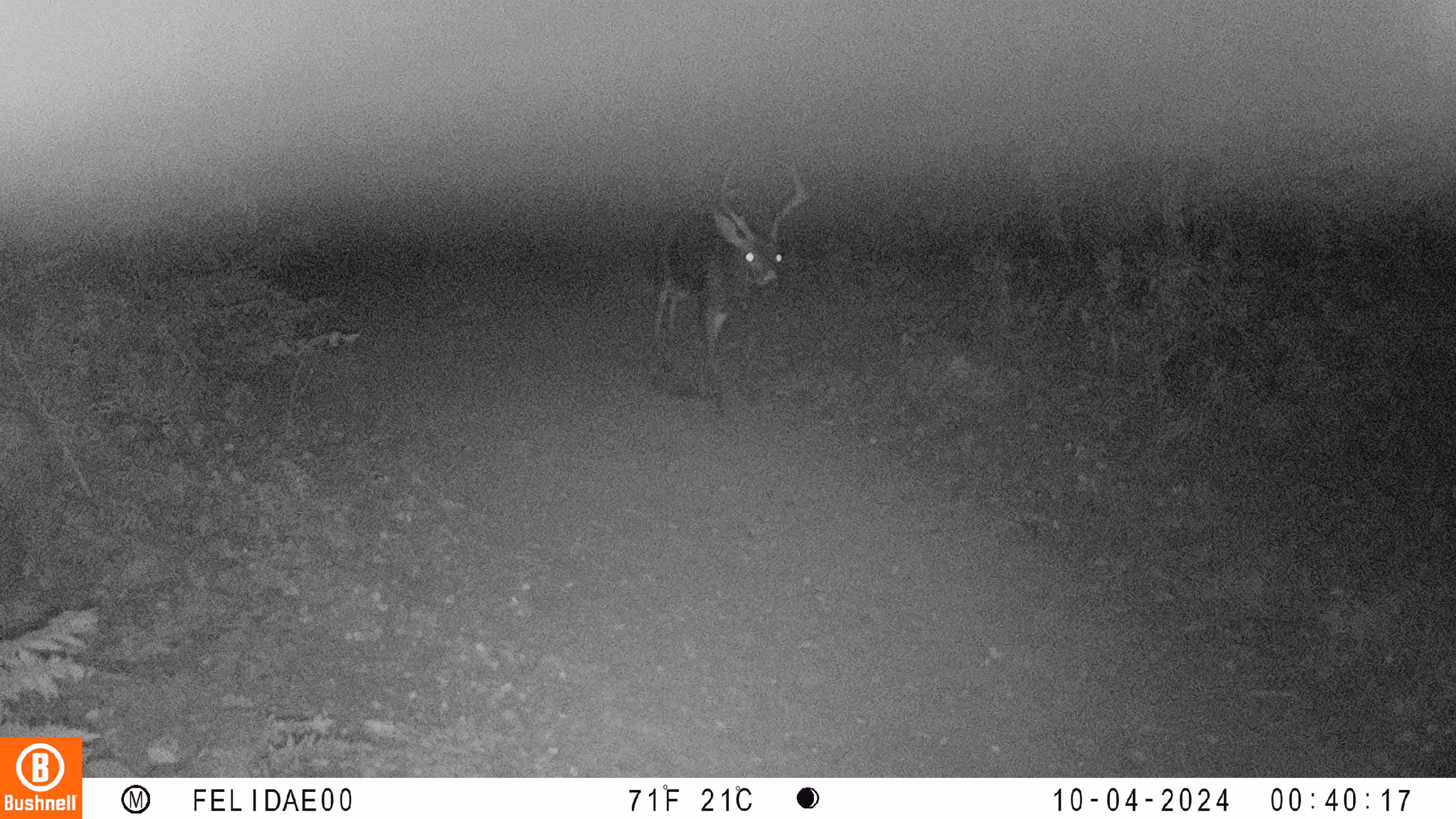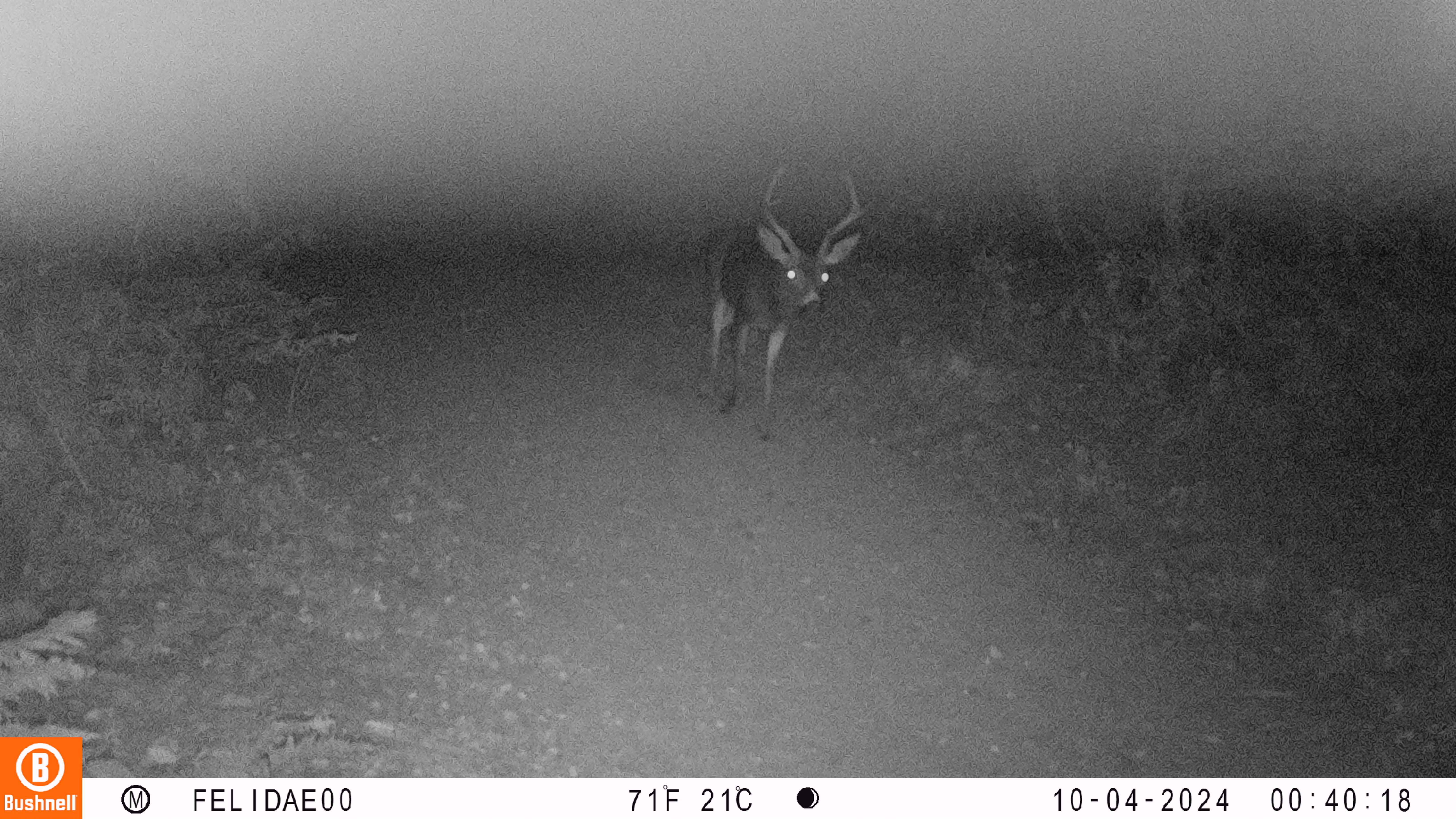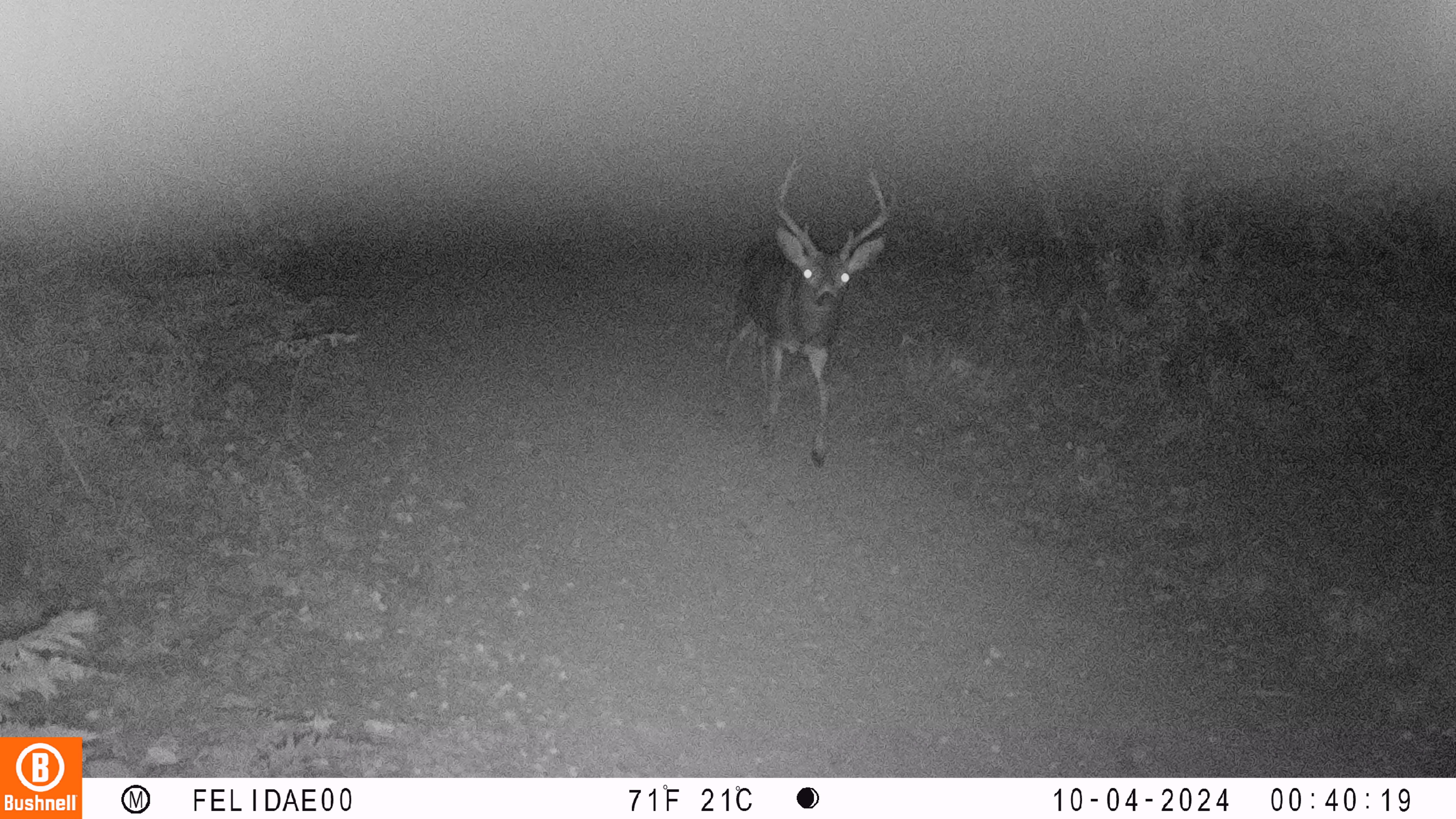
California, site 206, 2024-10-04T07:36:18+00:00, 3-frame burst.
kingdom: Animalia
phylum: Chordata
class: Mammalia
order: Artiodactyla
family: Cervidae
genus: Odocoileus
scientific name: Odocoileus hemionus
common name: mule deer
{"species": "mule deer (Odocoileus hemionus)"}